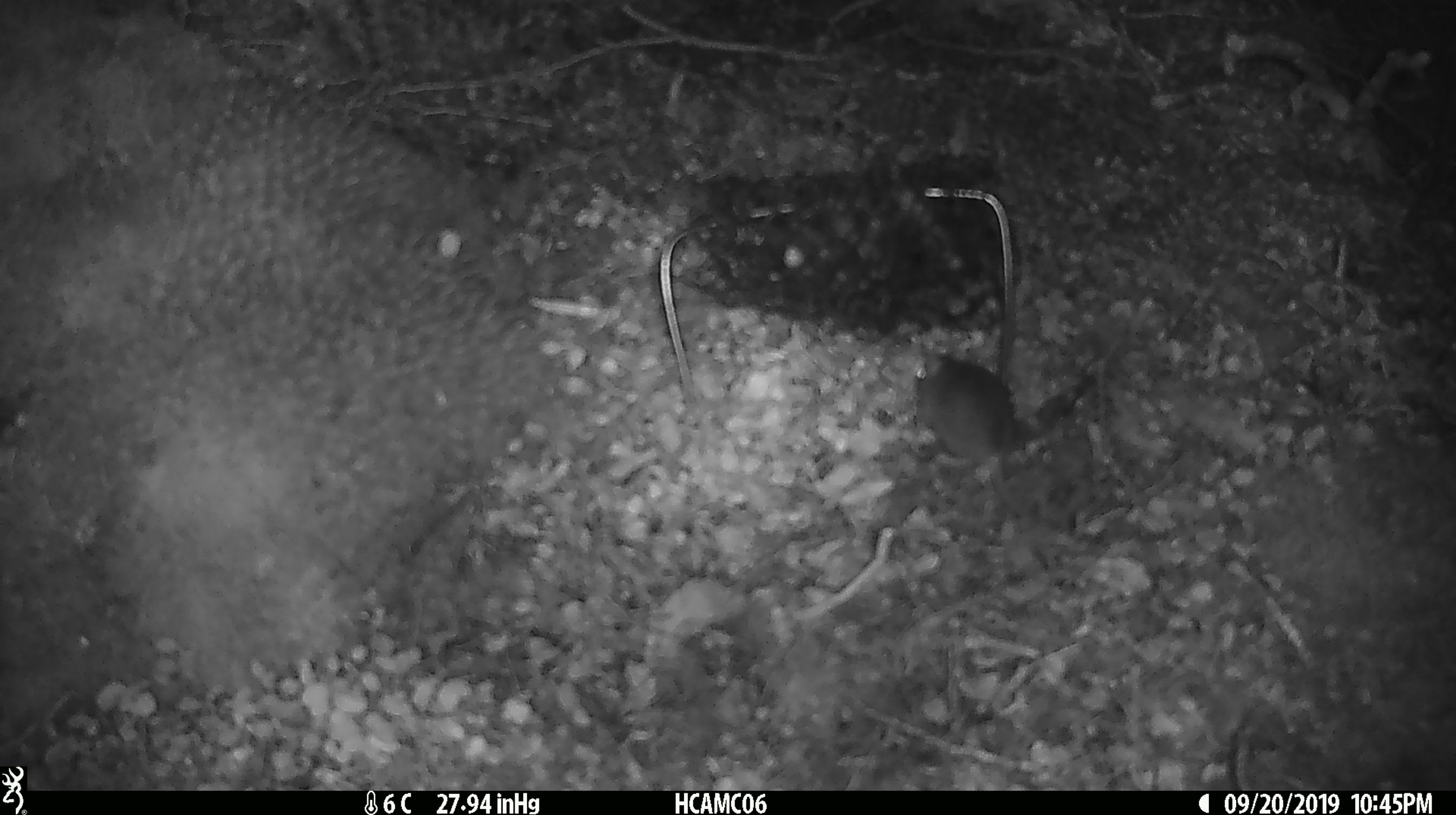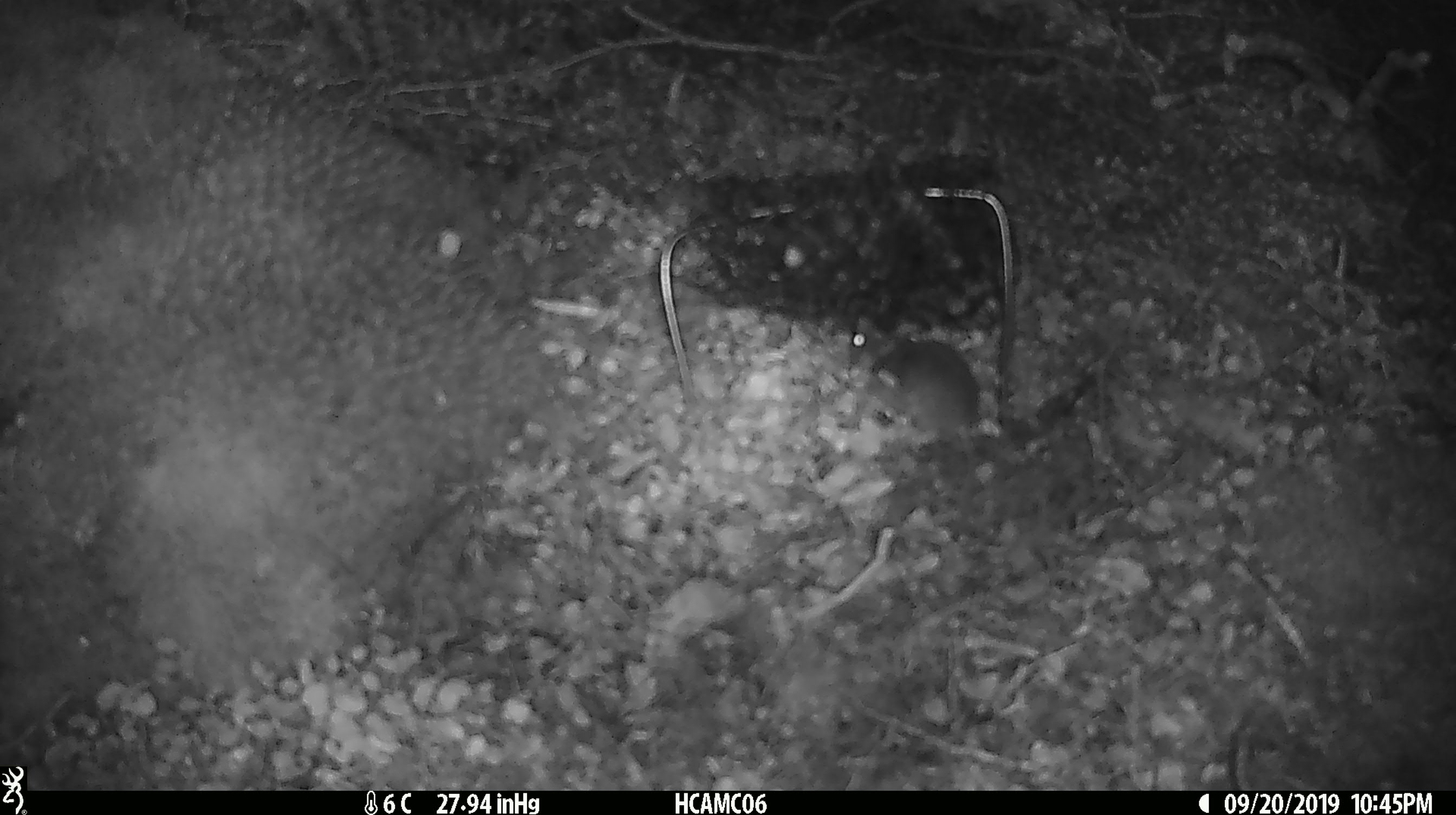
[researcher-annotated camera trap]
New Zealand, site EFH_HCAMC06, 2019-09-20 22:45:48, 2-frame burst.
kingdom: Animalia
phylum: Chordata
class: Mammalia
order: Rodentia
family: Muridae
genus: Mus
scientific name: Mus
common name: mouse